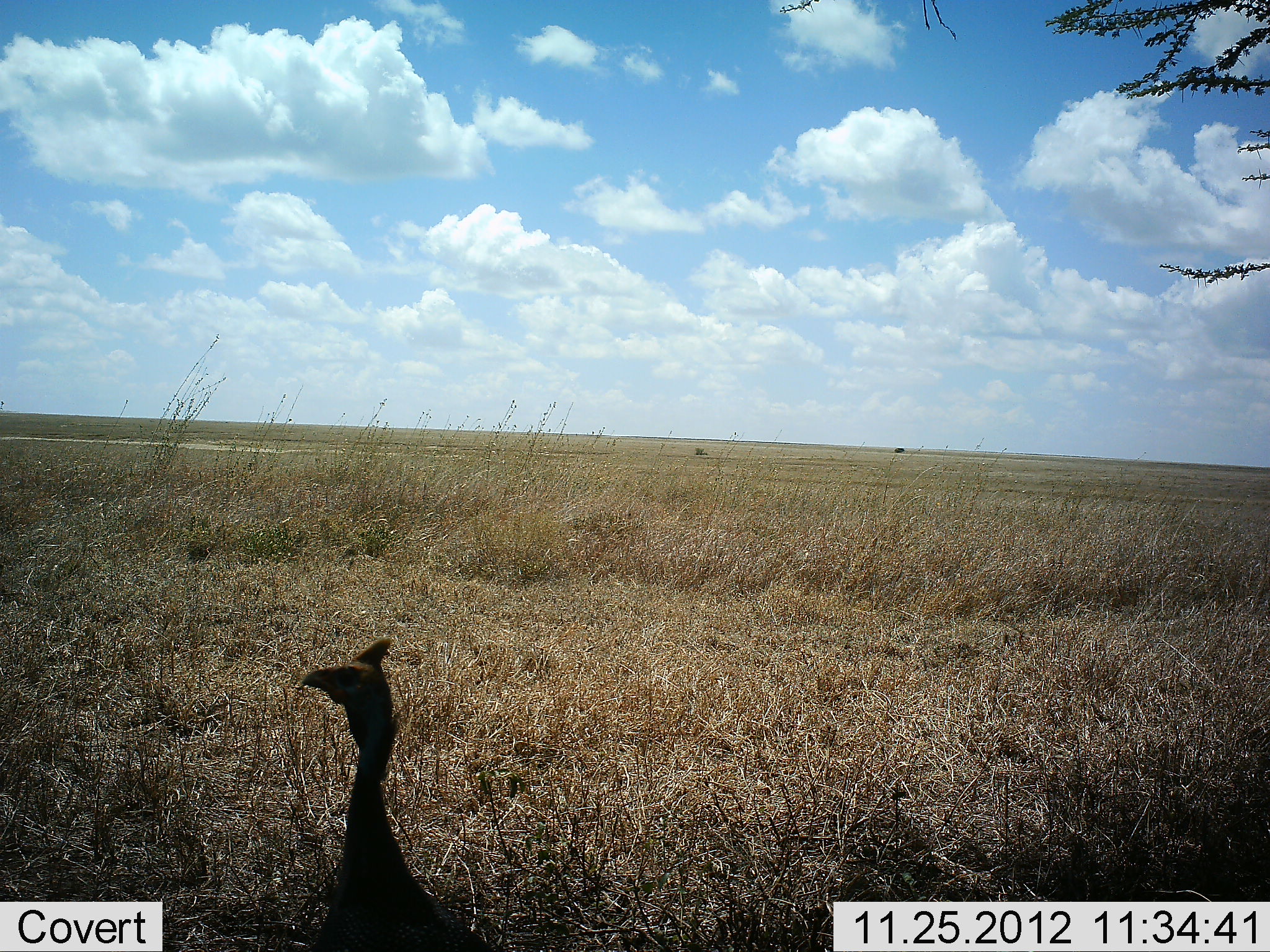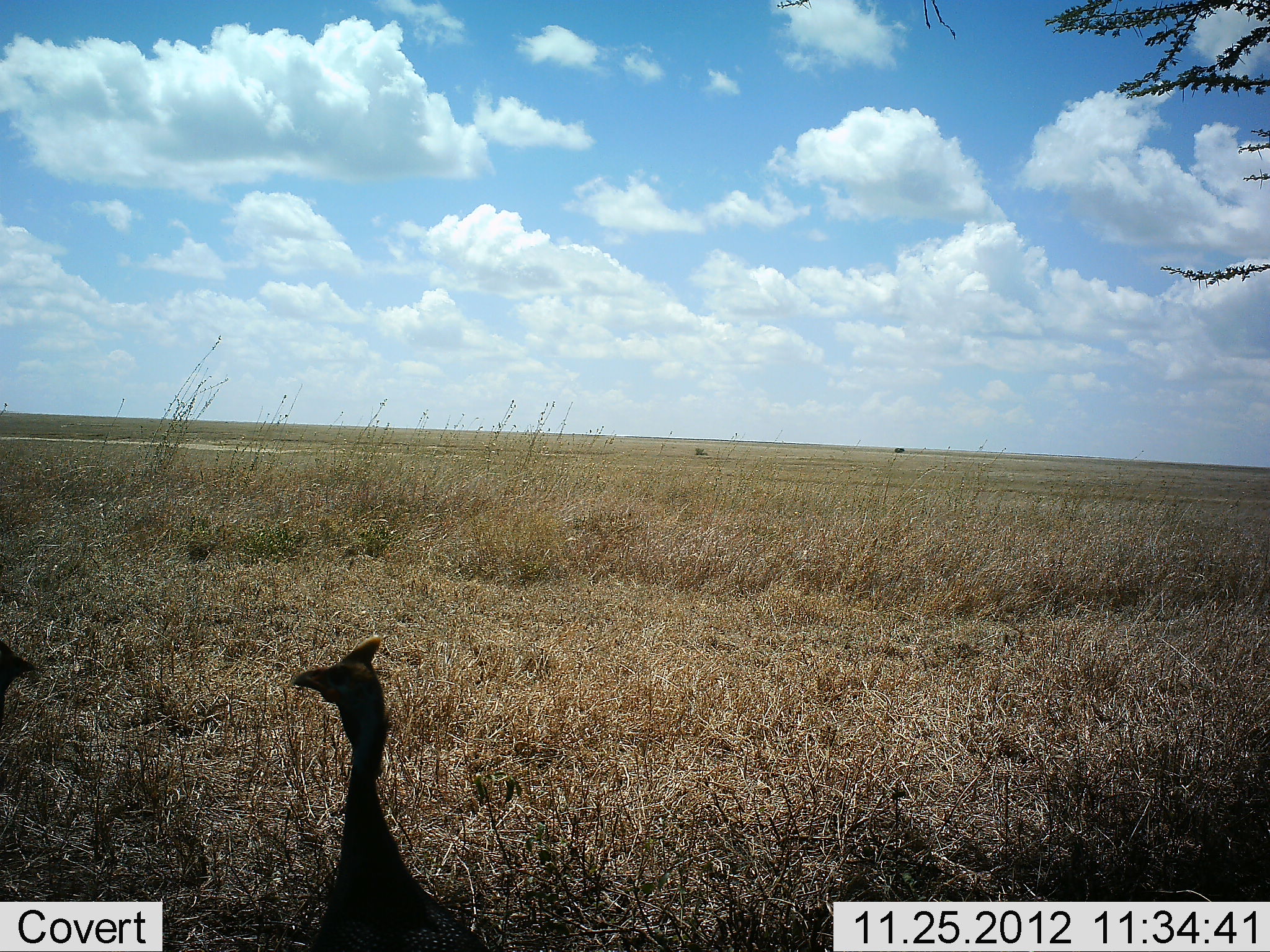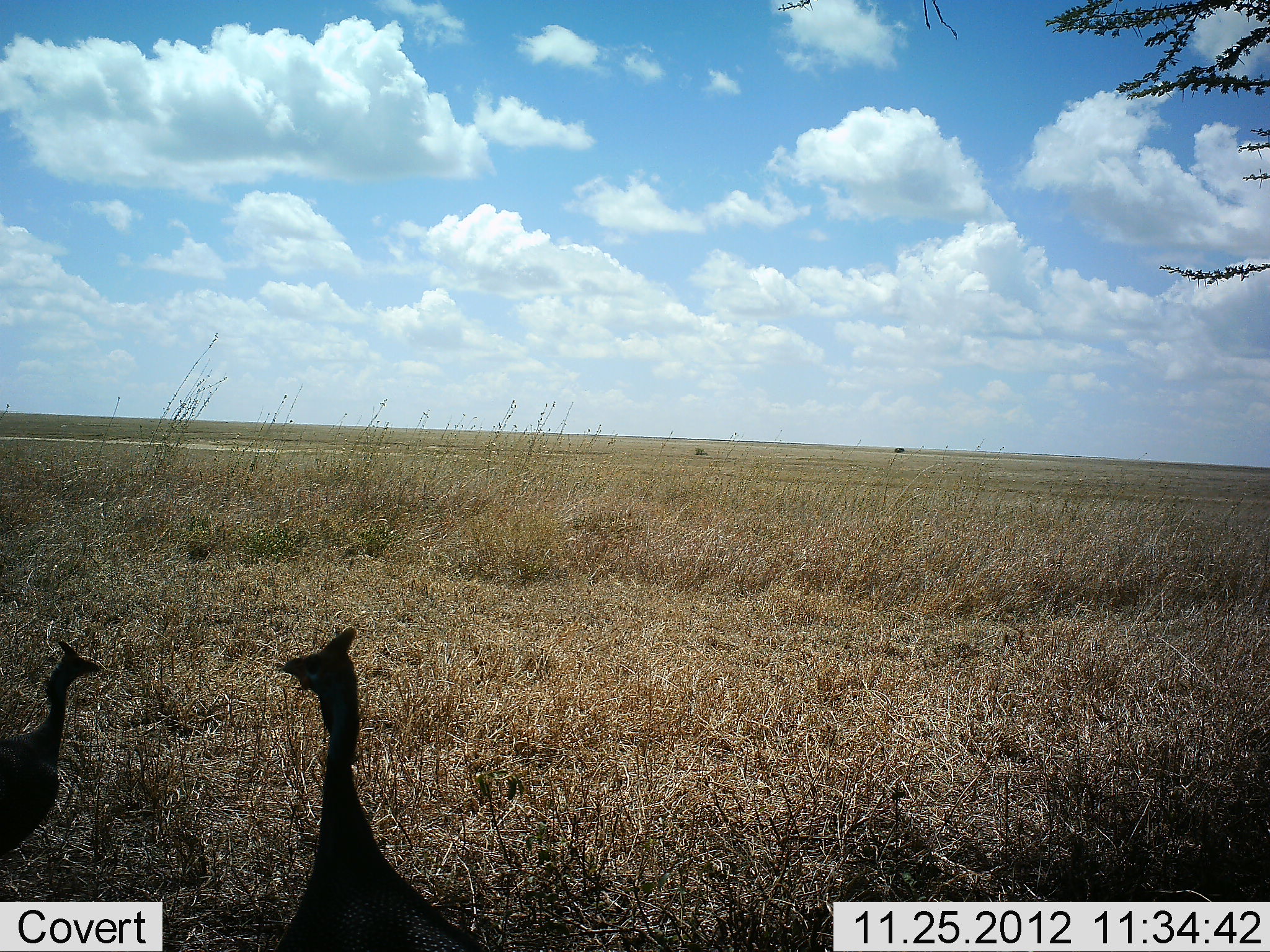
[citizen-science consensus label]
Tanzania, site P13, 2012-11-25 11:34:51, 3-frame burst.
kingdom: Animalia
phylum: Chordata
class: Aves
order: Galliformes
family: Numididae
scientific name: Numididae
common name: guinea fowl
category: guineafowl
Guineafowl (guinea fowl) (Numididae), count 2. Behavior (volunteer vote fractions): standing 83%, resting 0%, moving 67%, interacting 0%. Young present (vote fraction): 0%. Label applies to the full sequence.